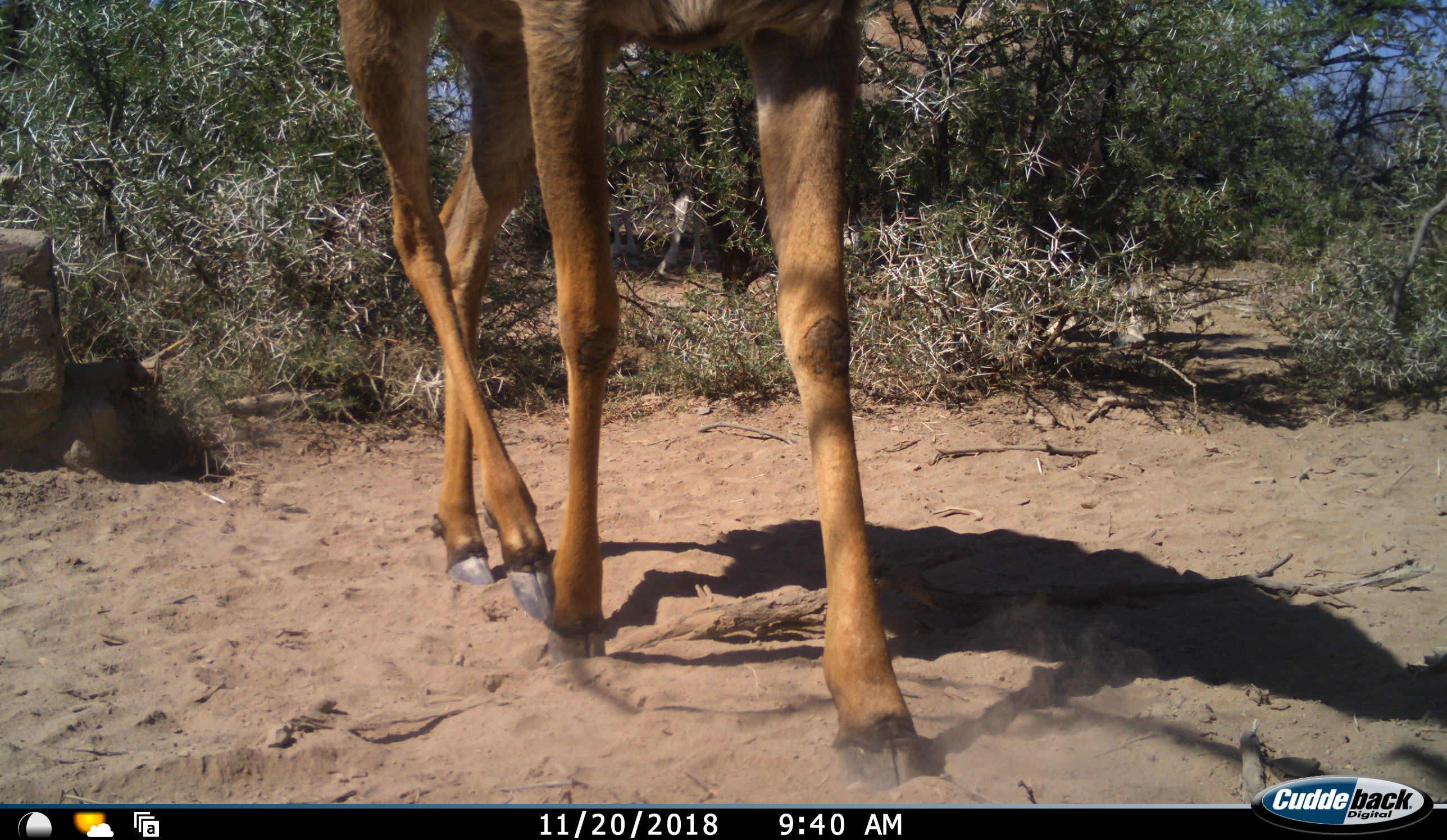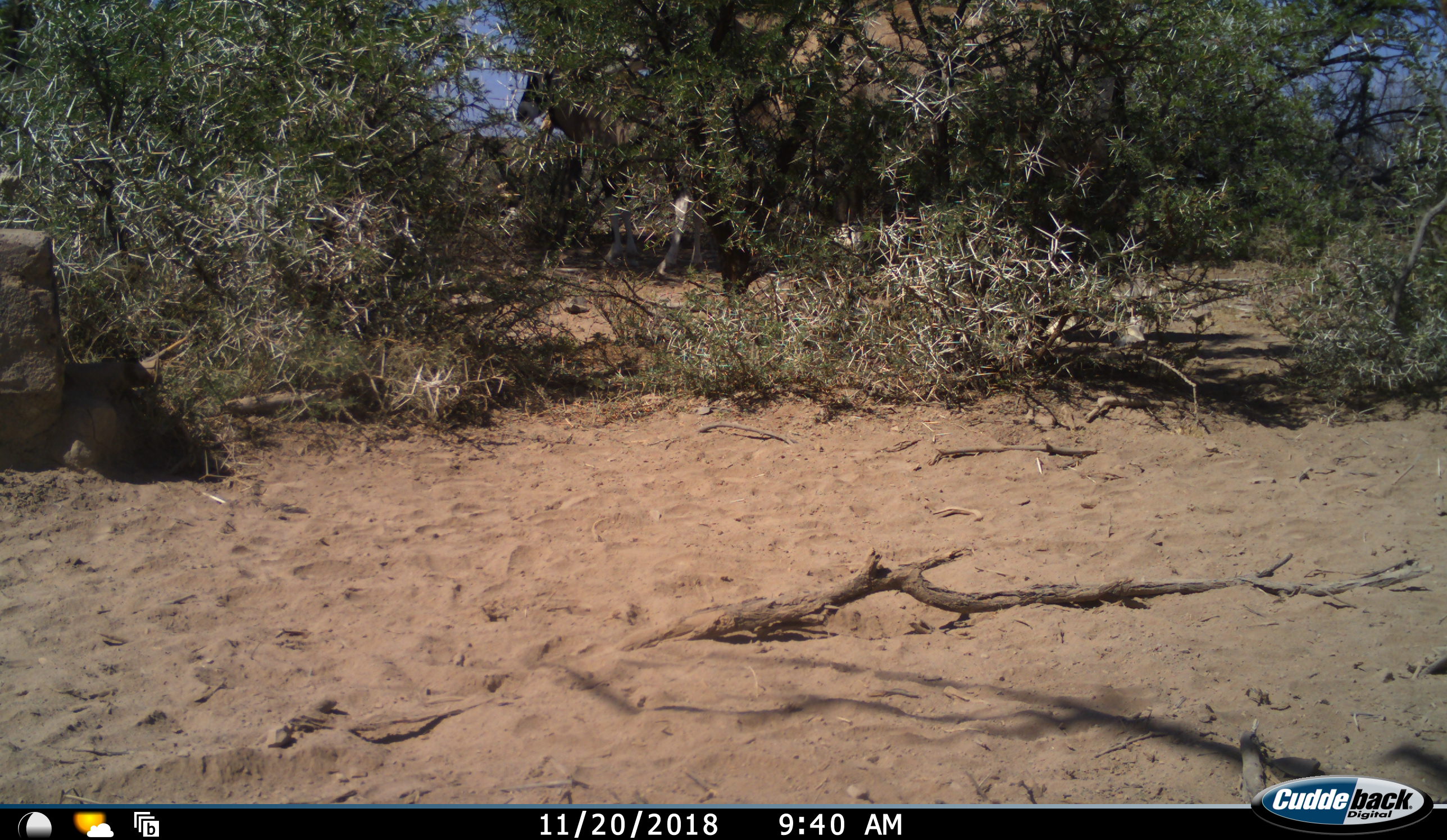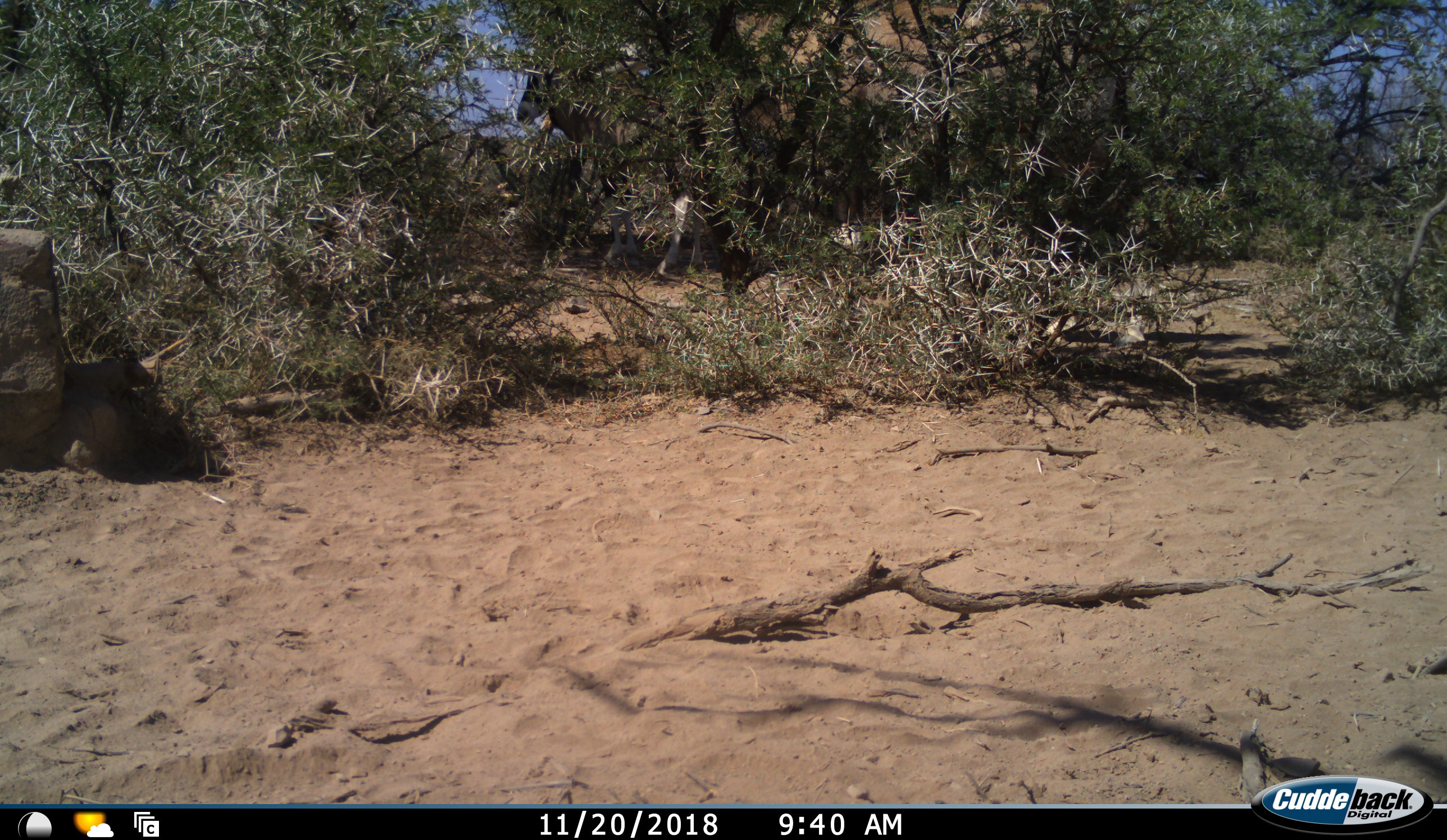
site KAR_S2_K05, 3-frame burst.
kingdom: Animalia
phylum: Chordata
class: Mammalia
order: Artiodactyla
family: Bovidae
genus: Tragelaphus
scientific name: Tragelaphus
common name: kudu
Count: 1.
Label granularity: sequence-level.